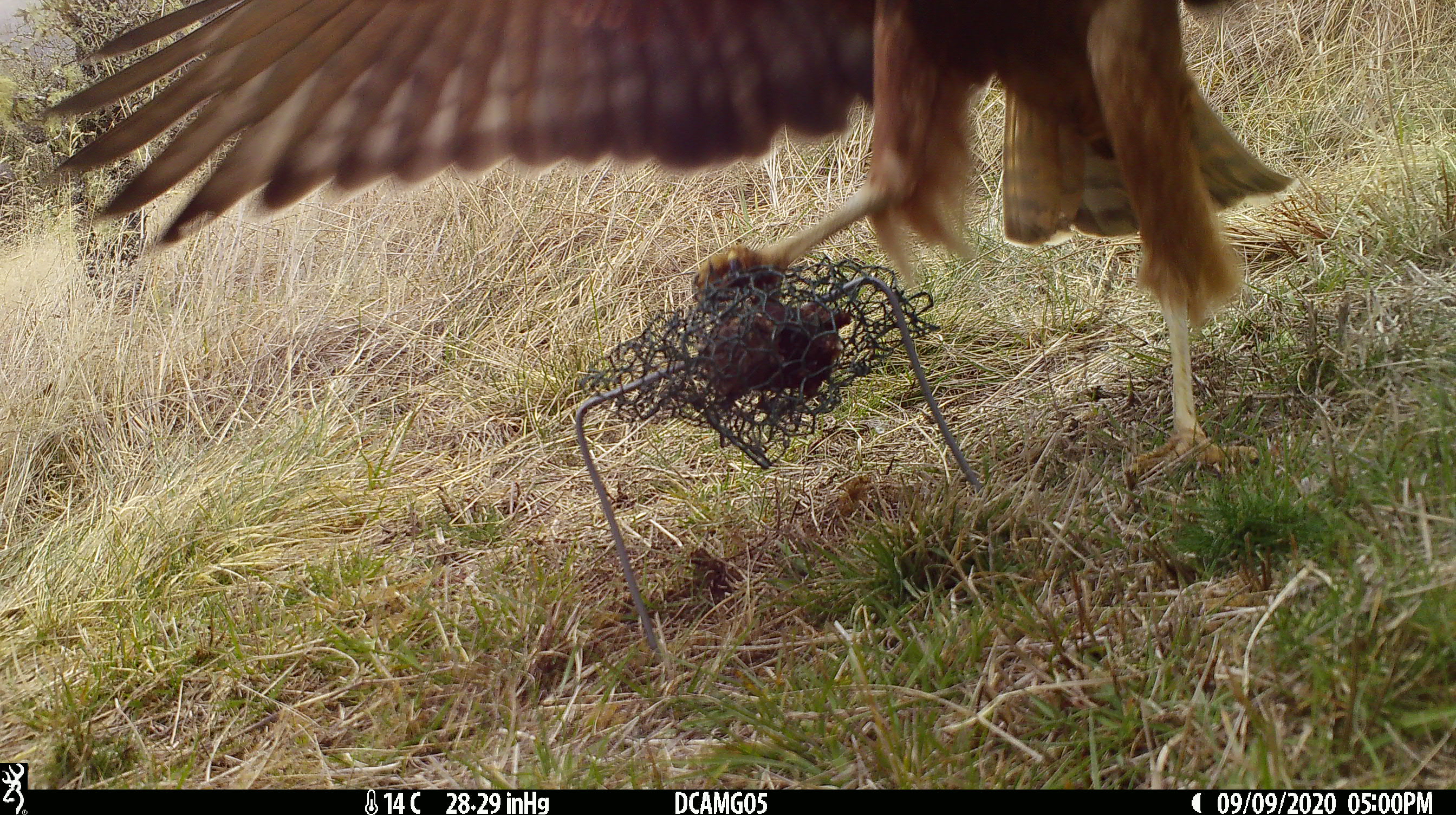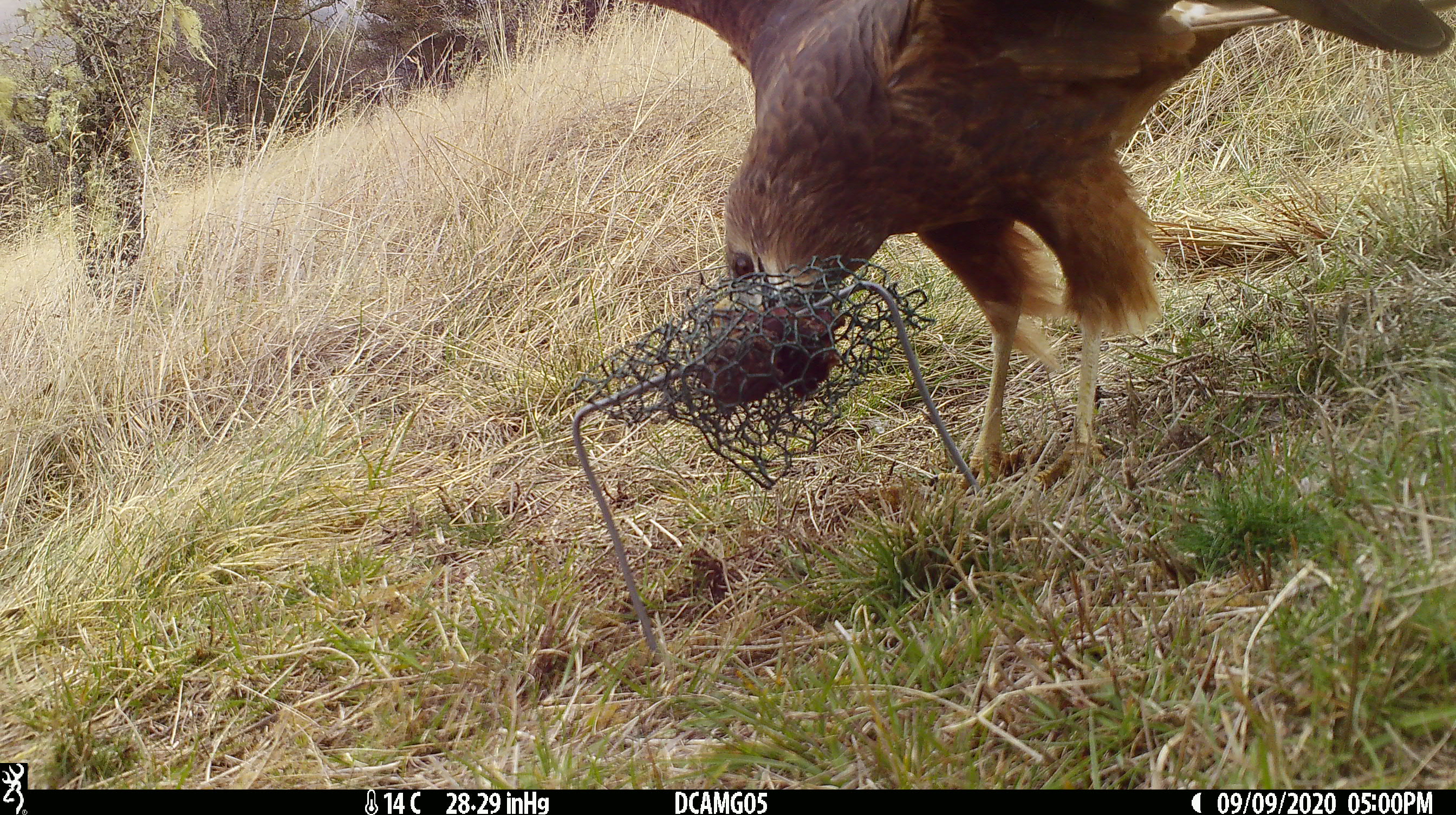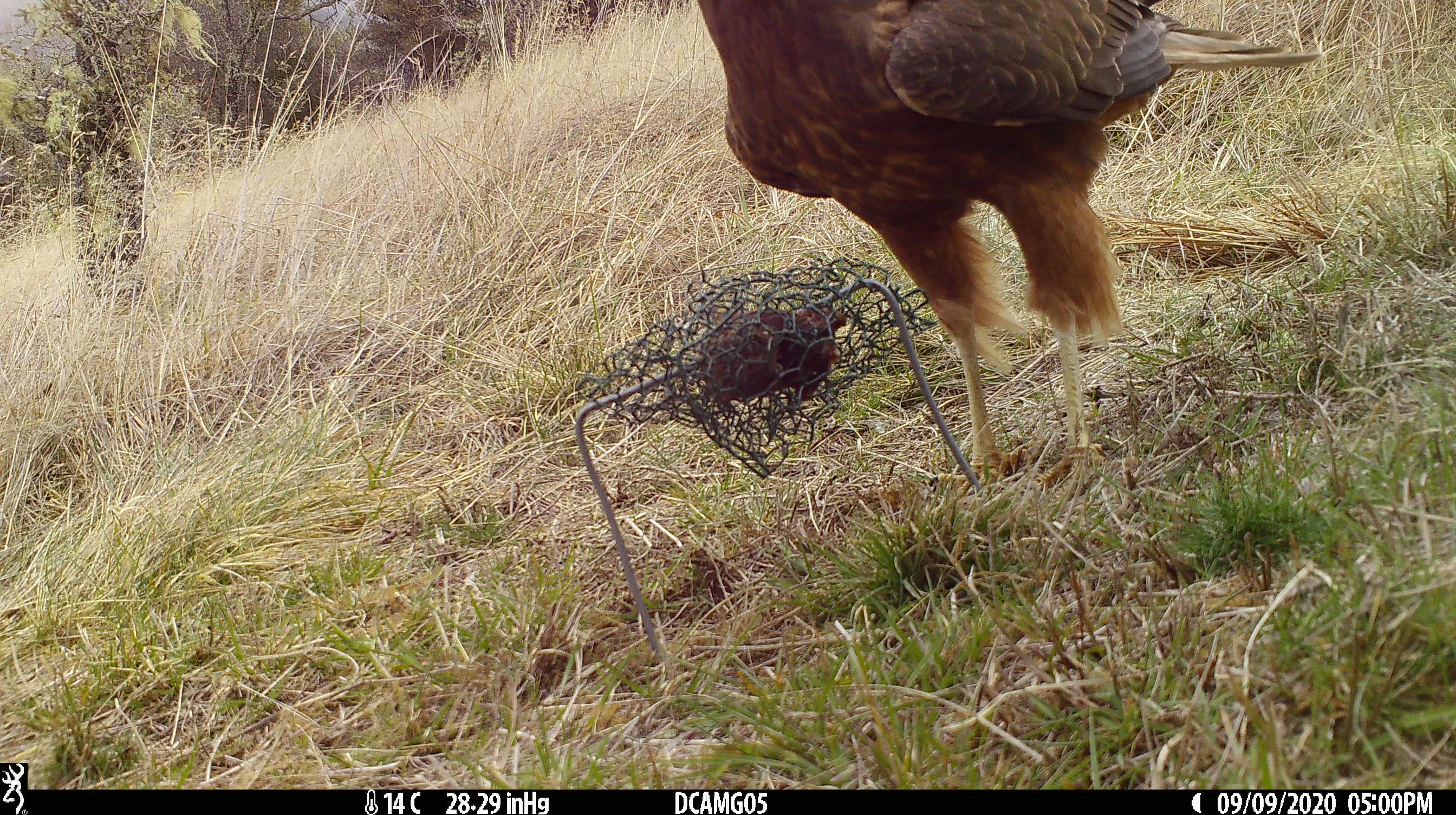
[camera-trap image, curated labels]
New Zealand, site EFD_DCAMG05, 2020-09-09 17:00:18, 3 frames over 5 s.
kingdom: Animalia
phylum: Chordata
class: Aves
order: Accipitriformes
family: Accipitridae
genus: Circus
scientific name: Circus approximans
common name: swamp harrier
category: harrier